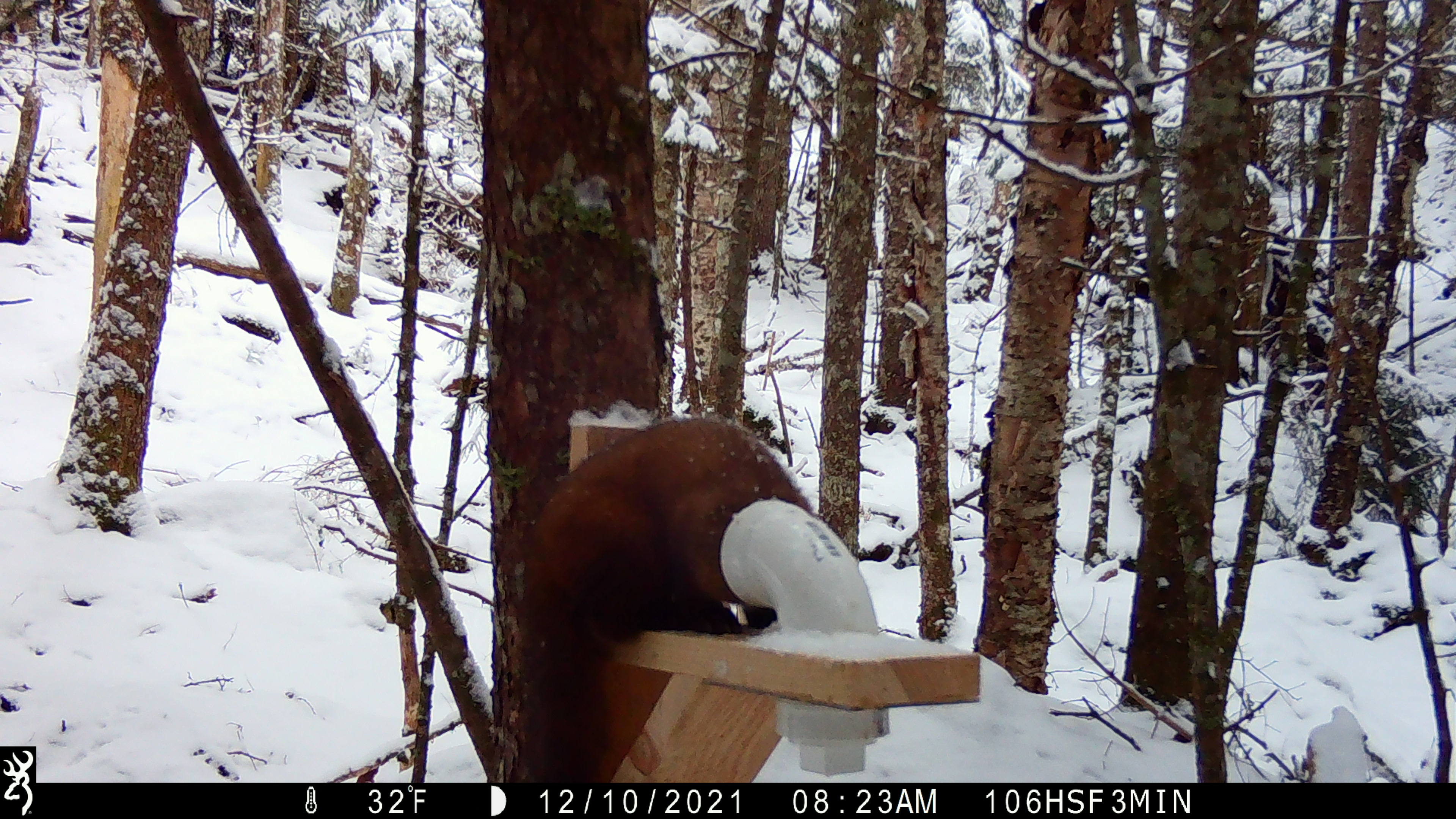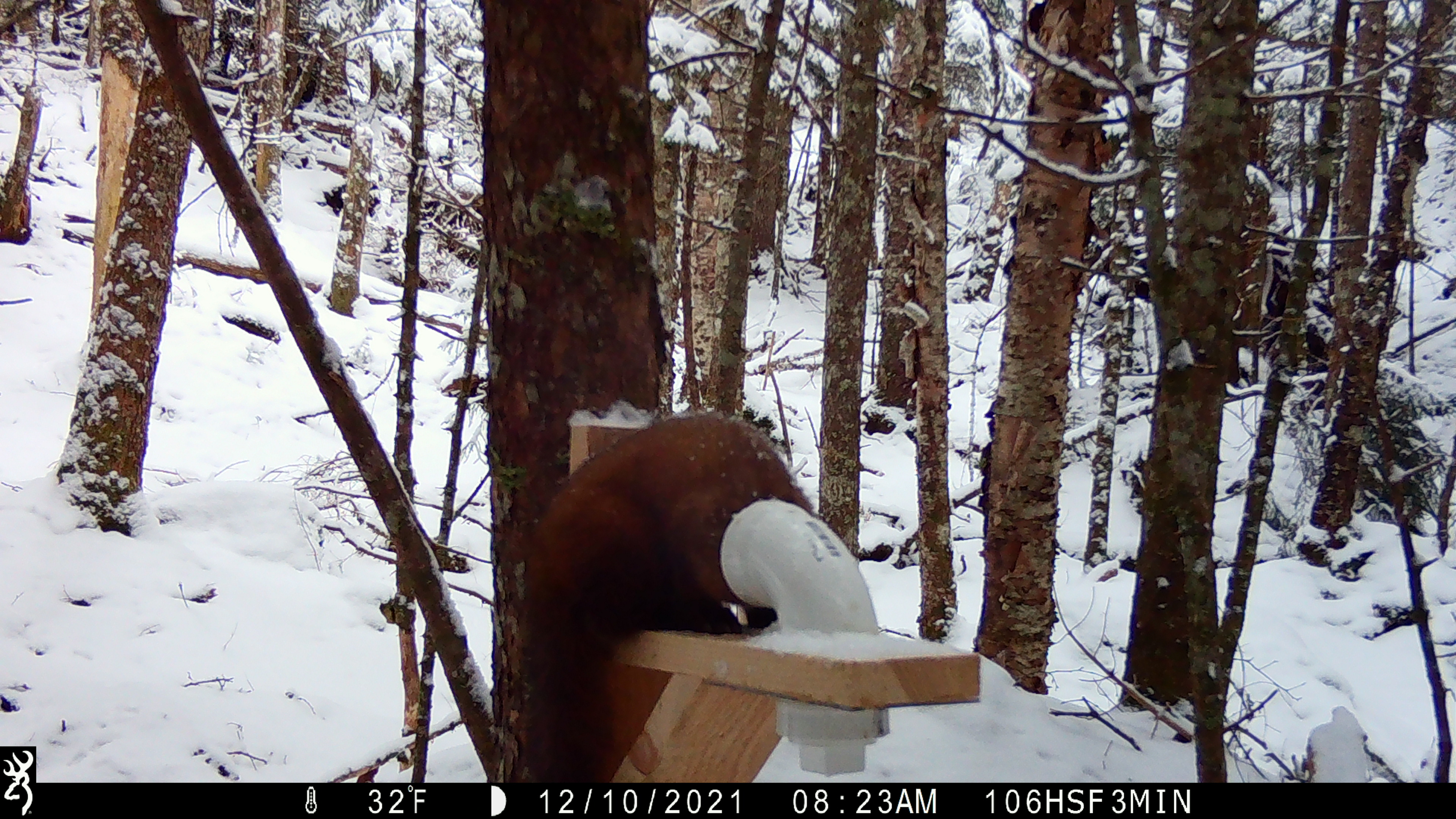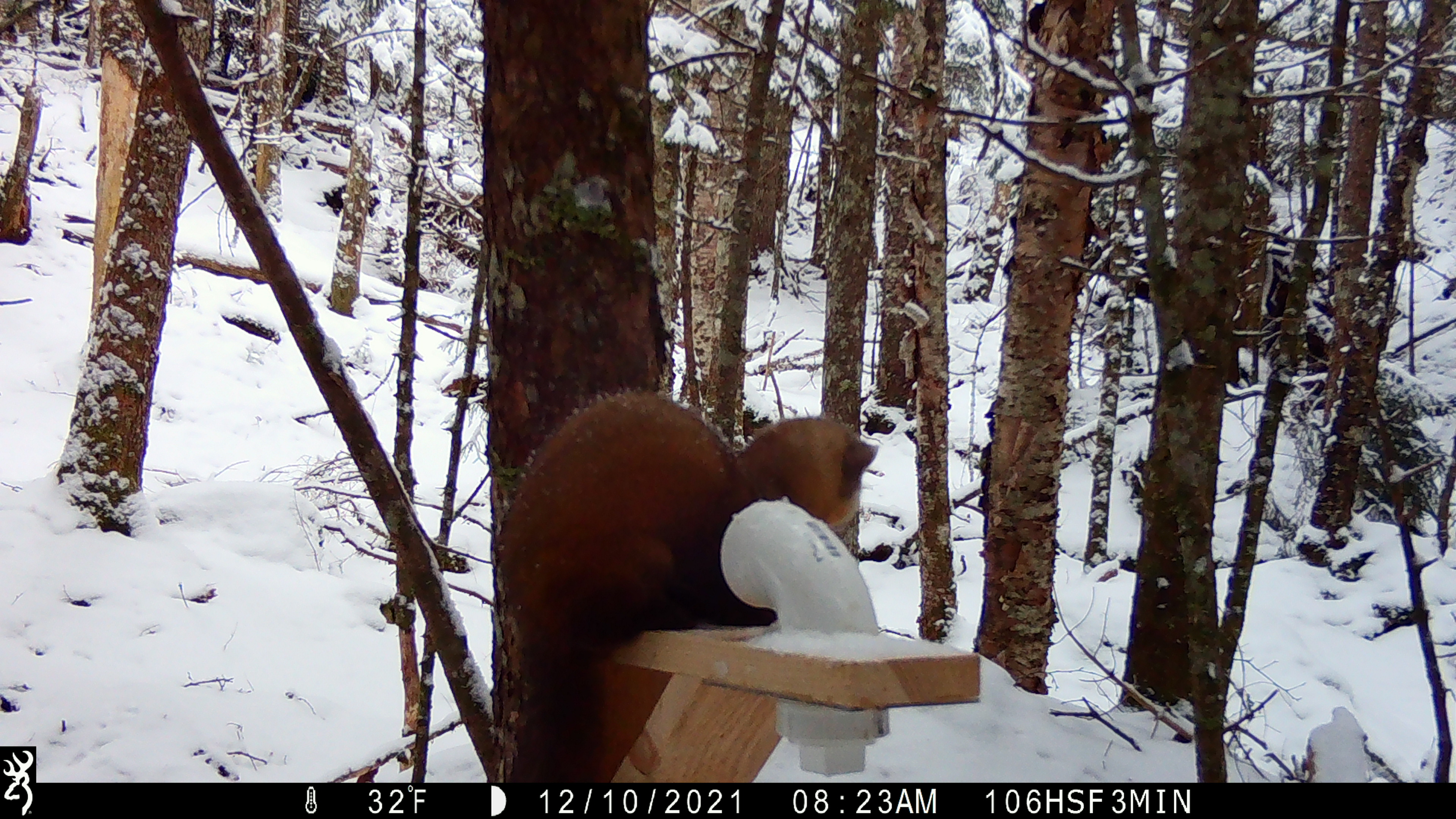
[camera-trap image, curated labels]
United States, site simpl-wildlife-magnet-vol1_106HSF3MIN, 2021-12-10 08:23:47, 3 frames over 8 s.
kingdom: Animalia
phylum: Chordata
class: Mammalia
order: Carnivora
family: Mustelidae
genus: Martes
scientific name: Martes americana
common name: american marten